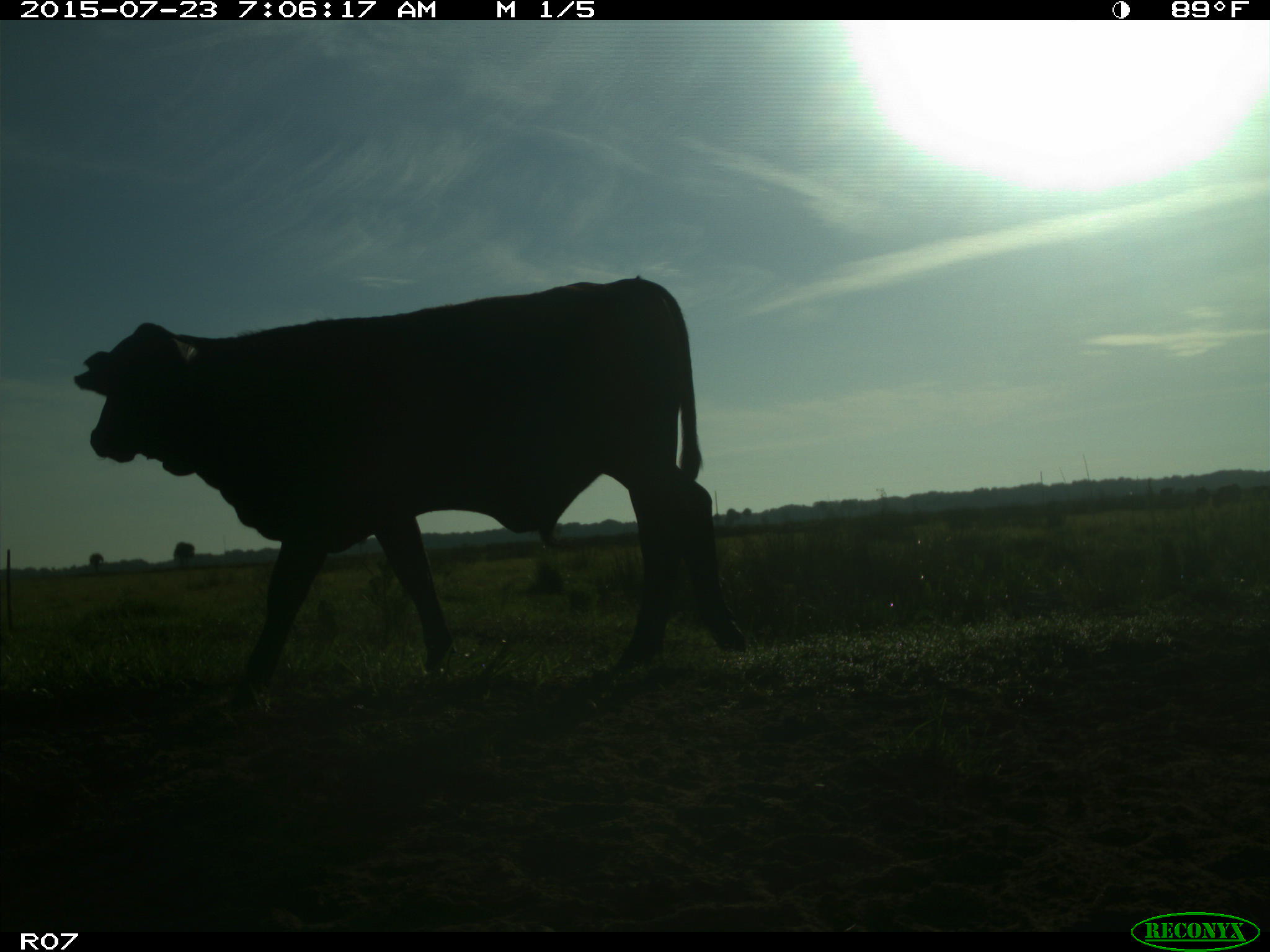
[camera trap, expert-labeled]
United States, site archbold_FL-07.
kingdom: Animalia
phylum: Chordata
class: Mammalia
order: Artiodactyla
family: Bovidae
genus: Bos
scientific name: Bos taurus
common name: domestic cow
Bos taurus (domestic cow).